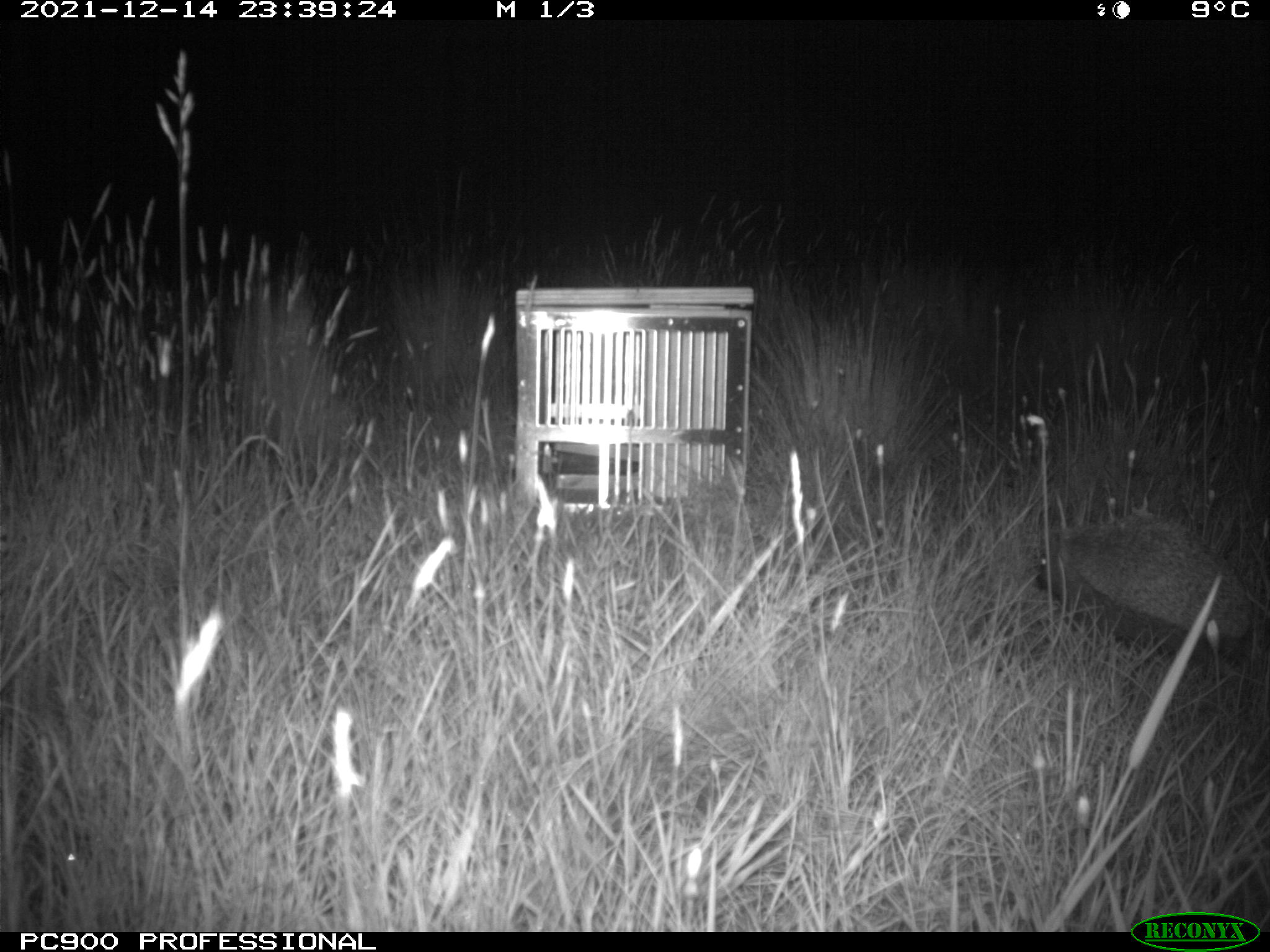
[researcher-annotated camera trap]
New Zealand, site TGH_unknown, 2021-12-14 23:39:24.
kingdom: Animalia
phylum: Chordata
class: Mammalia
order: Eulipotyphla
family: Erinaceidae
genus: Erinaceus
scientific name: Erinaceus europaeus europaeus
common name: european hedgehog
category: hedgehog